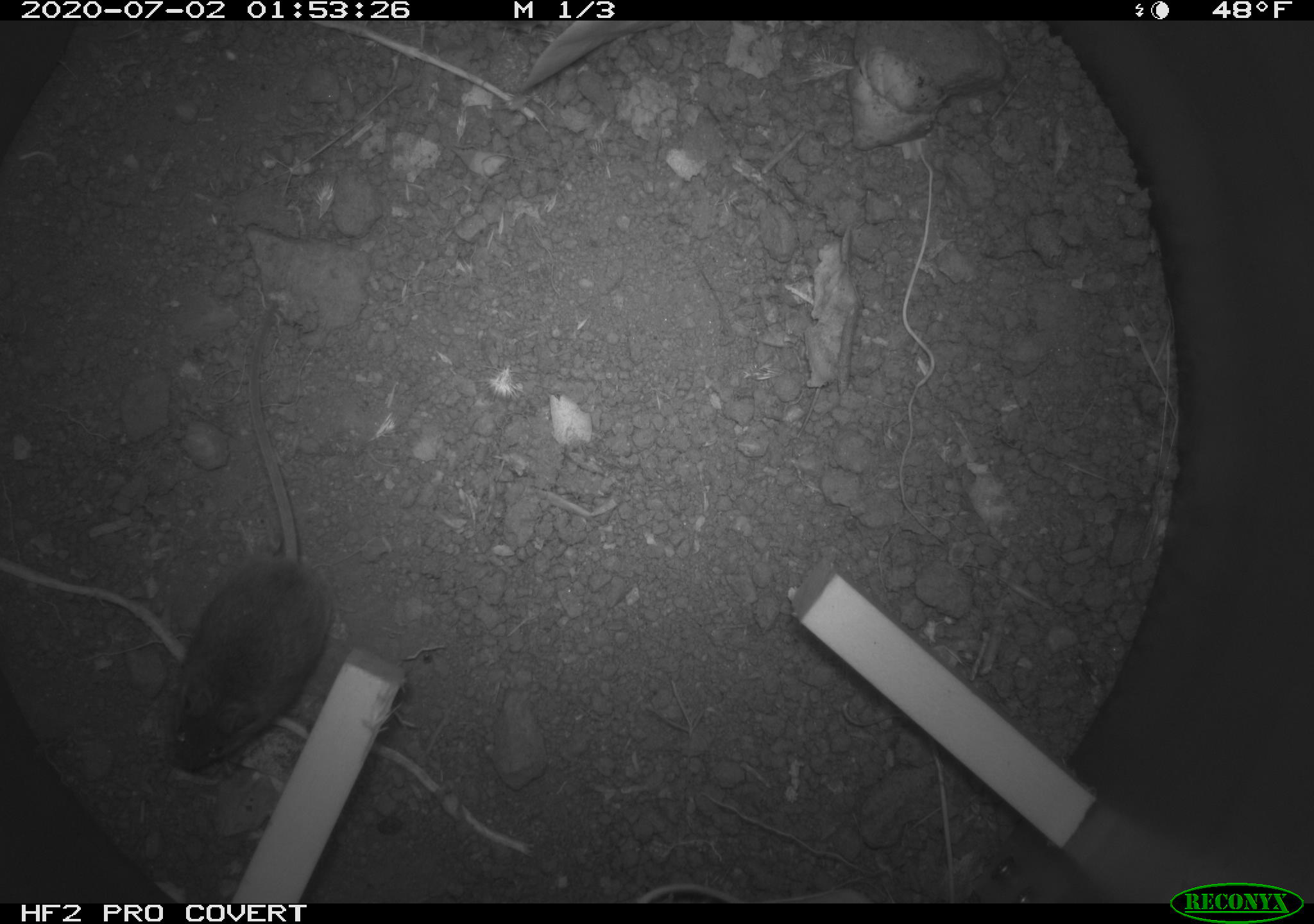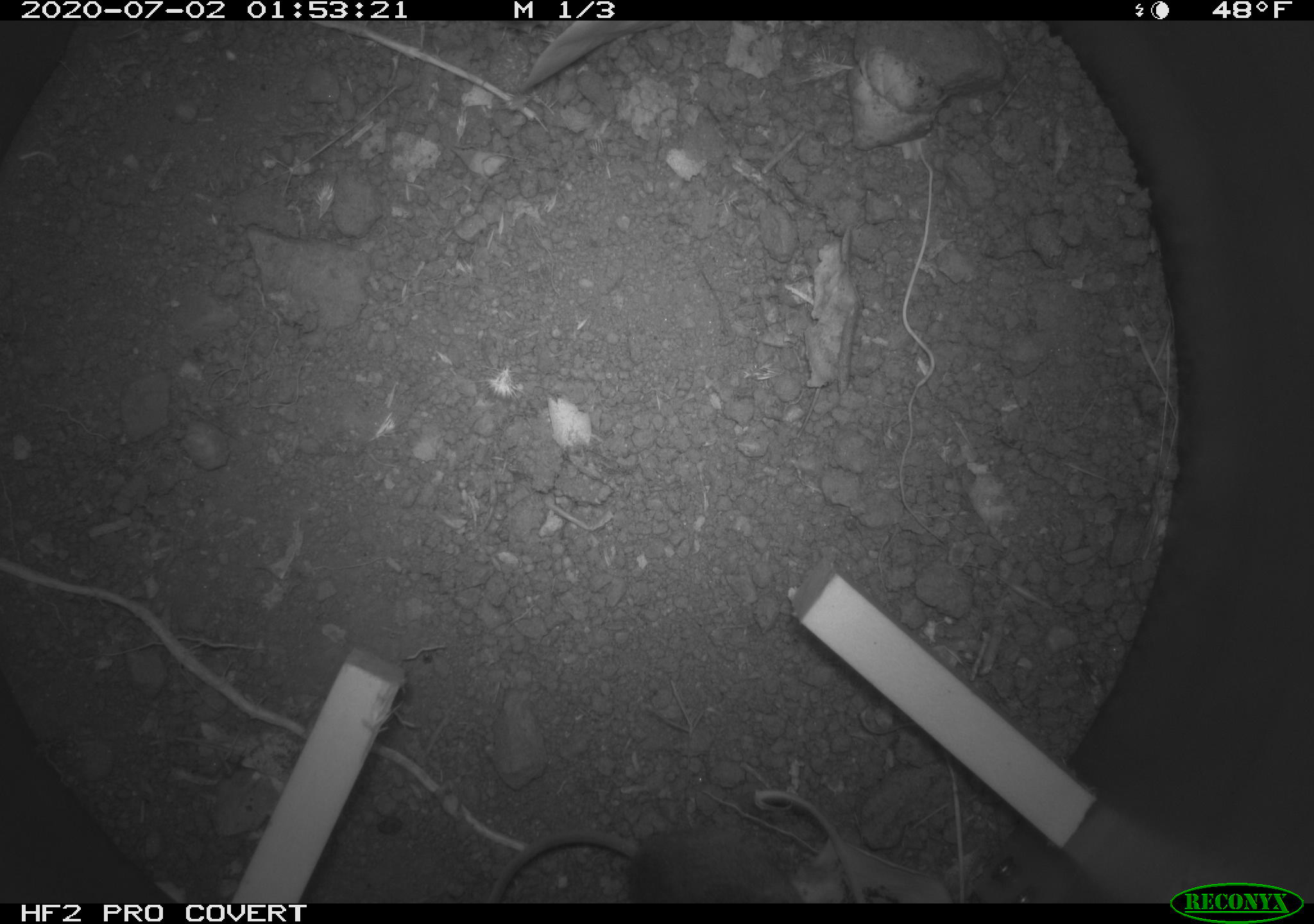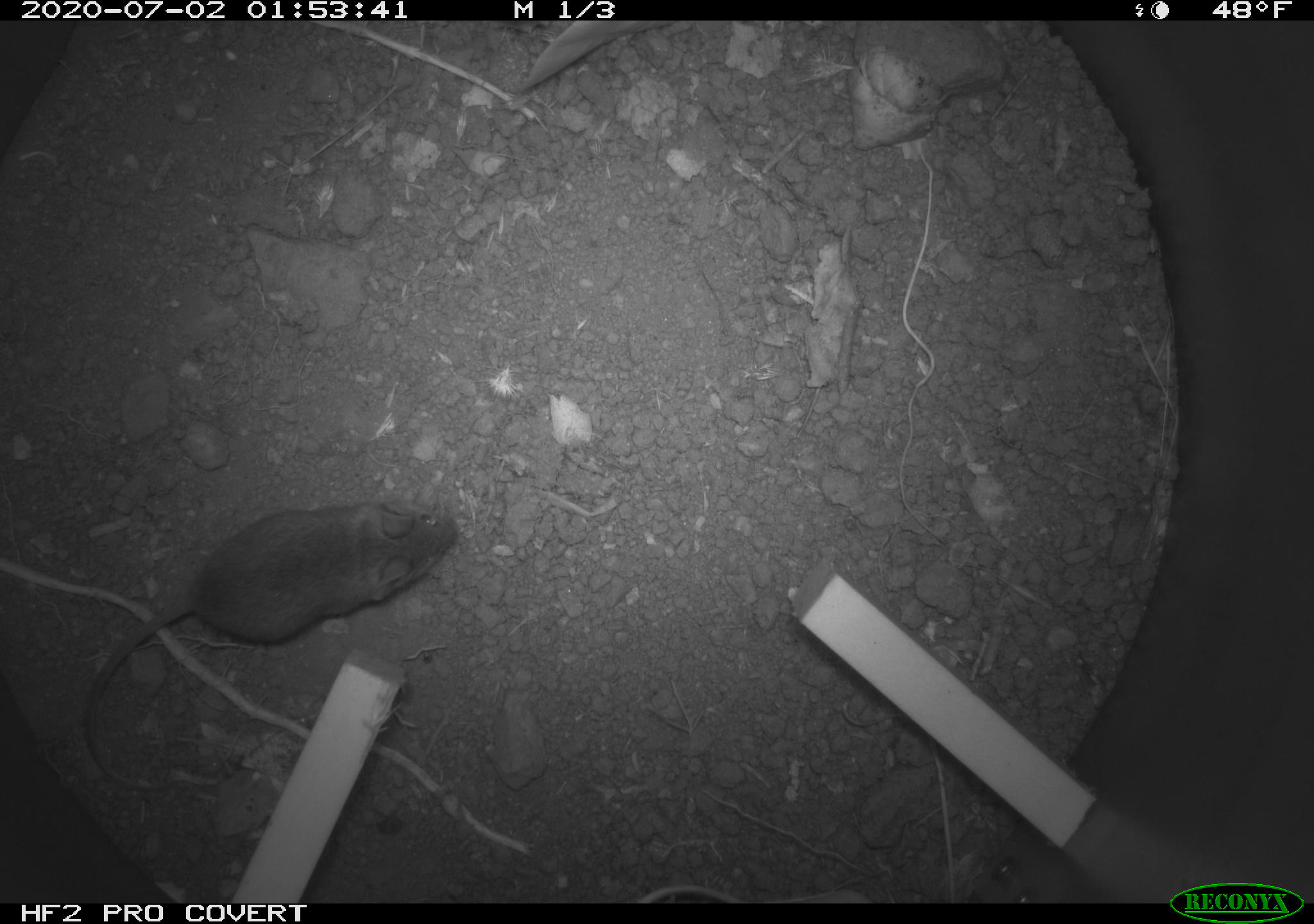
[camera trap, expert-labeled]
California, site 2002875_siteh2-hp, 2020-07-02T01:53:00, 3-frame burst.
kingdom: Animalia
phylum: Chordata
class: Mammalia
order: Rodentia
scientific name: Rodentia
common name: rodent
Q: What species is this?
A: Rodent (Rodentia).